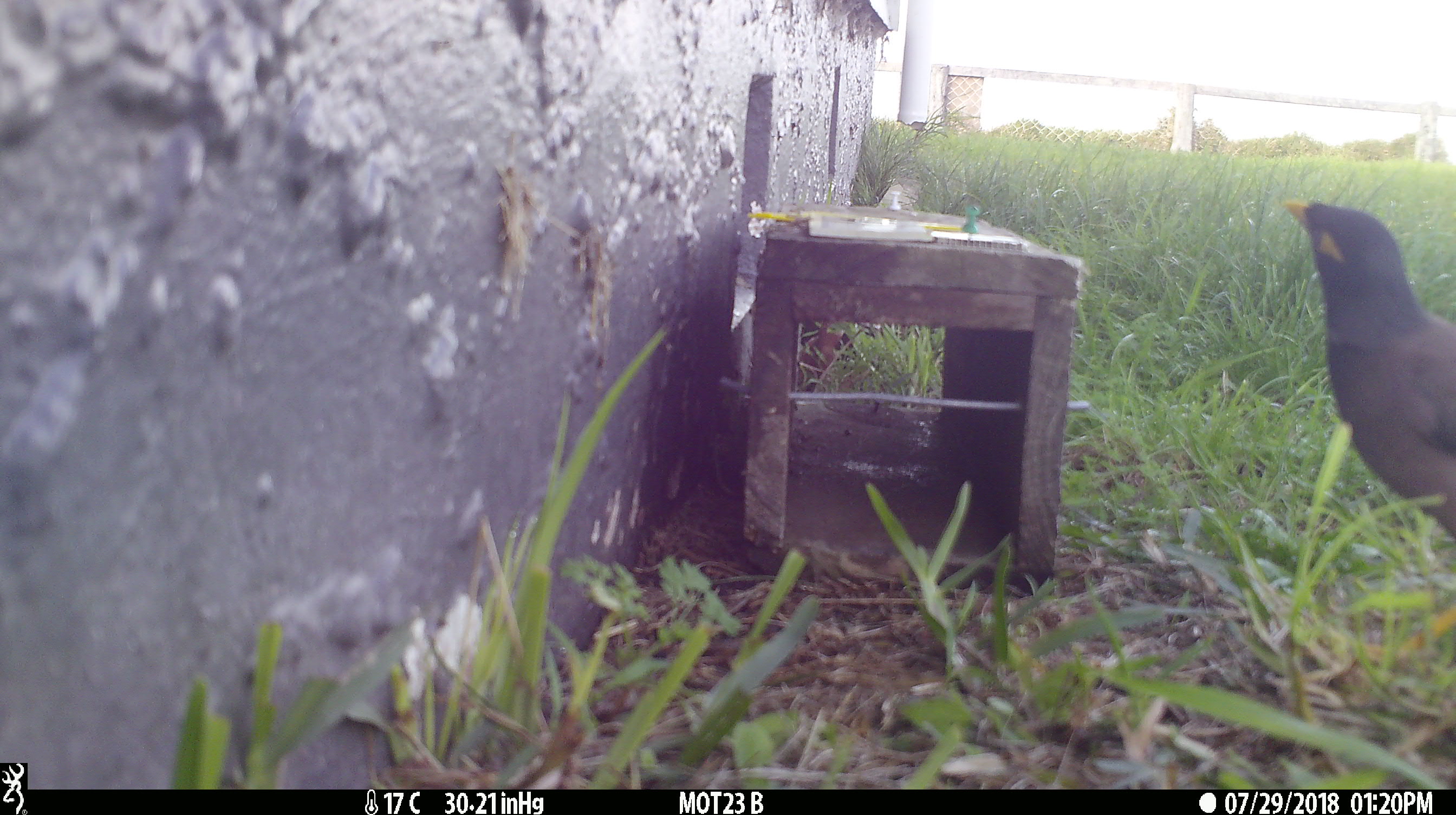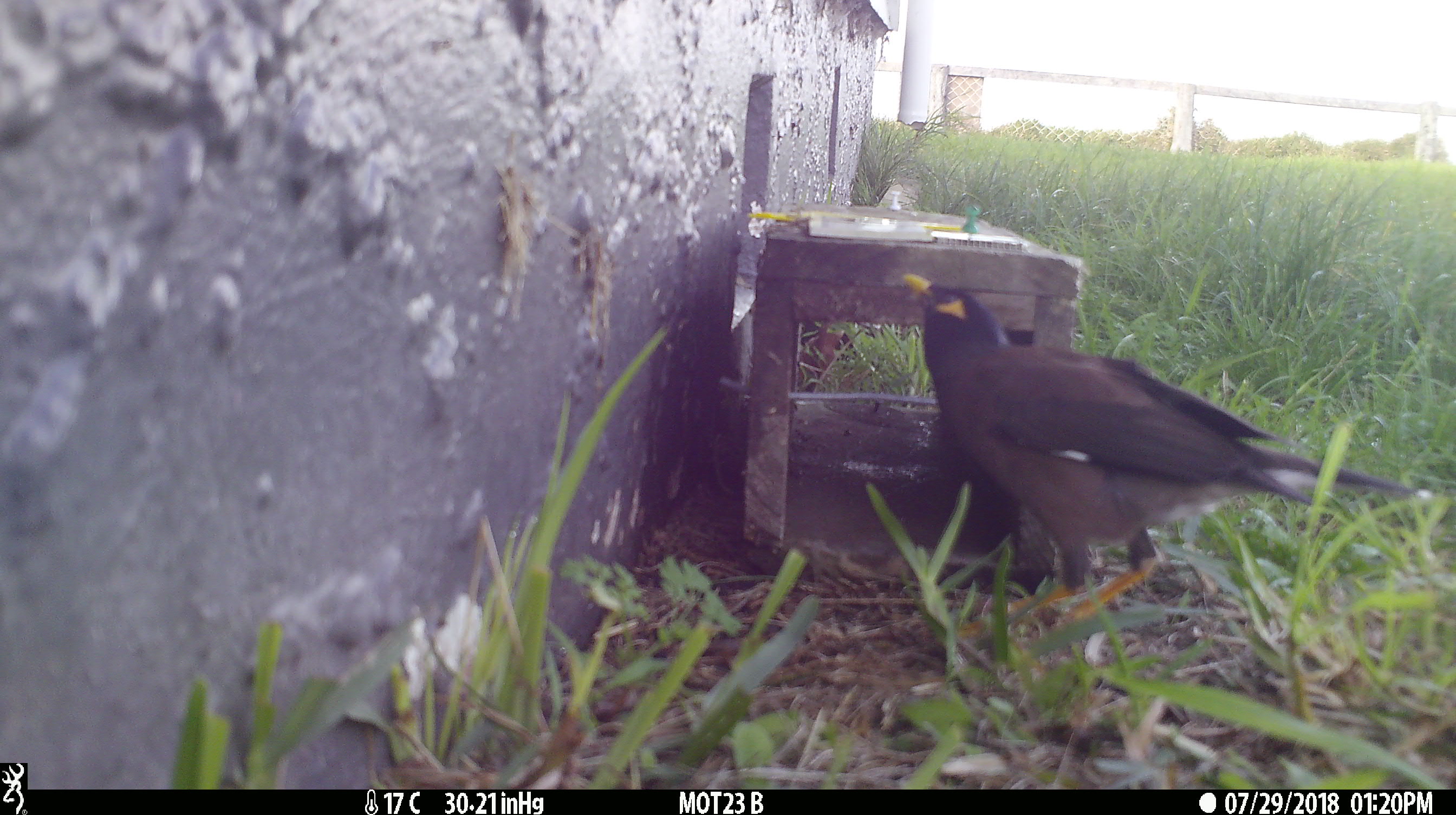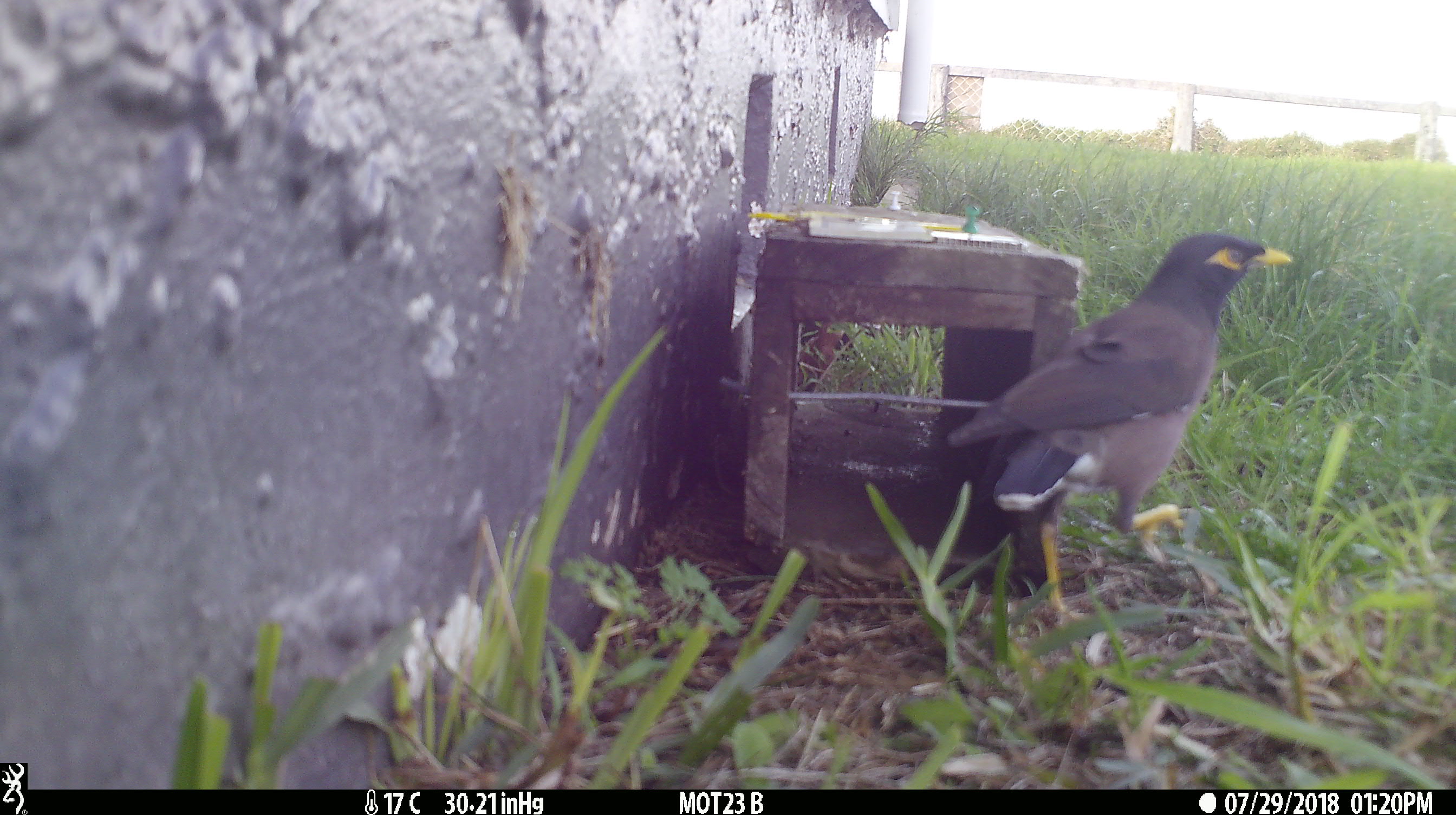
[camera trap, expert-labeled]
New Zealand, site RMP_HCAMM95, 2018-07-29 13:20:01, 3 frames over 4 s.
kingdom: Animalia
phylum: Chordata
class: Aves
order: Passeriformes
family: Sturnidae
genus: Acridotheres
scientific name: Acridotheres tristis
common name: common myna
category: myna